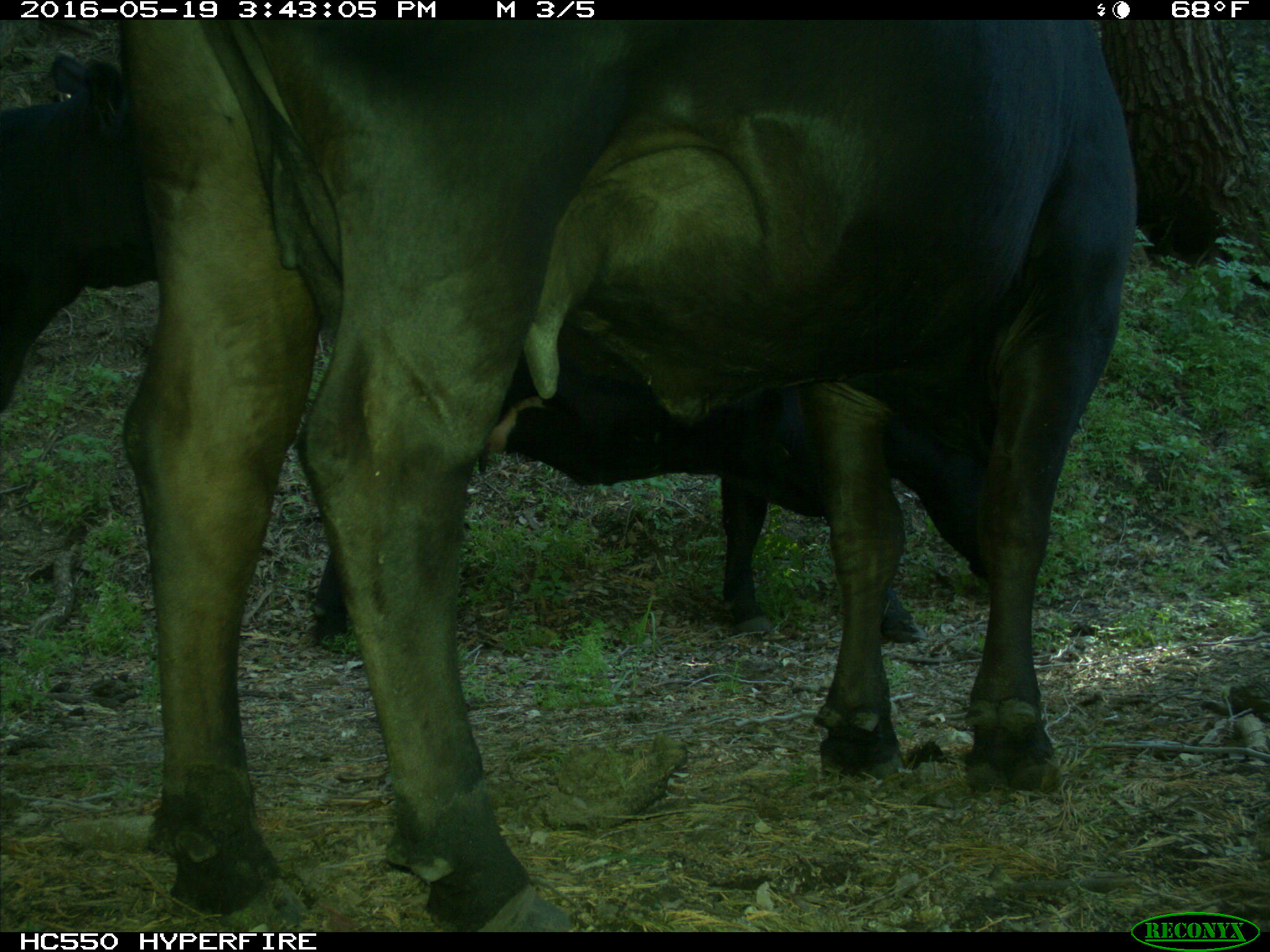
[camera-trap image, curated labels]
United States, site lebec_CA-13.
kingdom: Animalia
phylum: Chordata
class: Mammalia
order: Artiodactyla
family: Bovidae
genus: Bos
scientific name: Bos taurus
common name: domestic cow